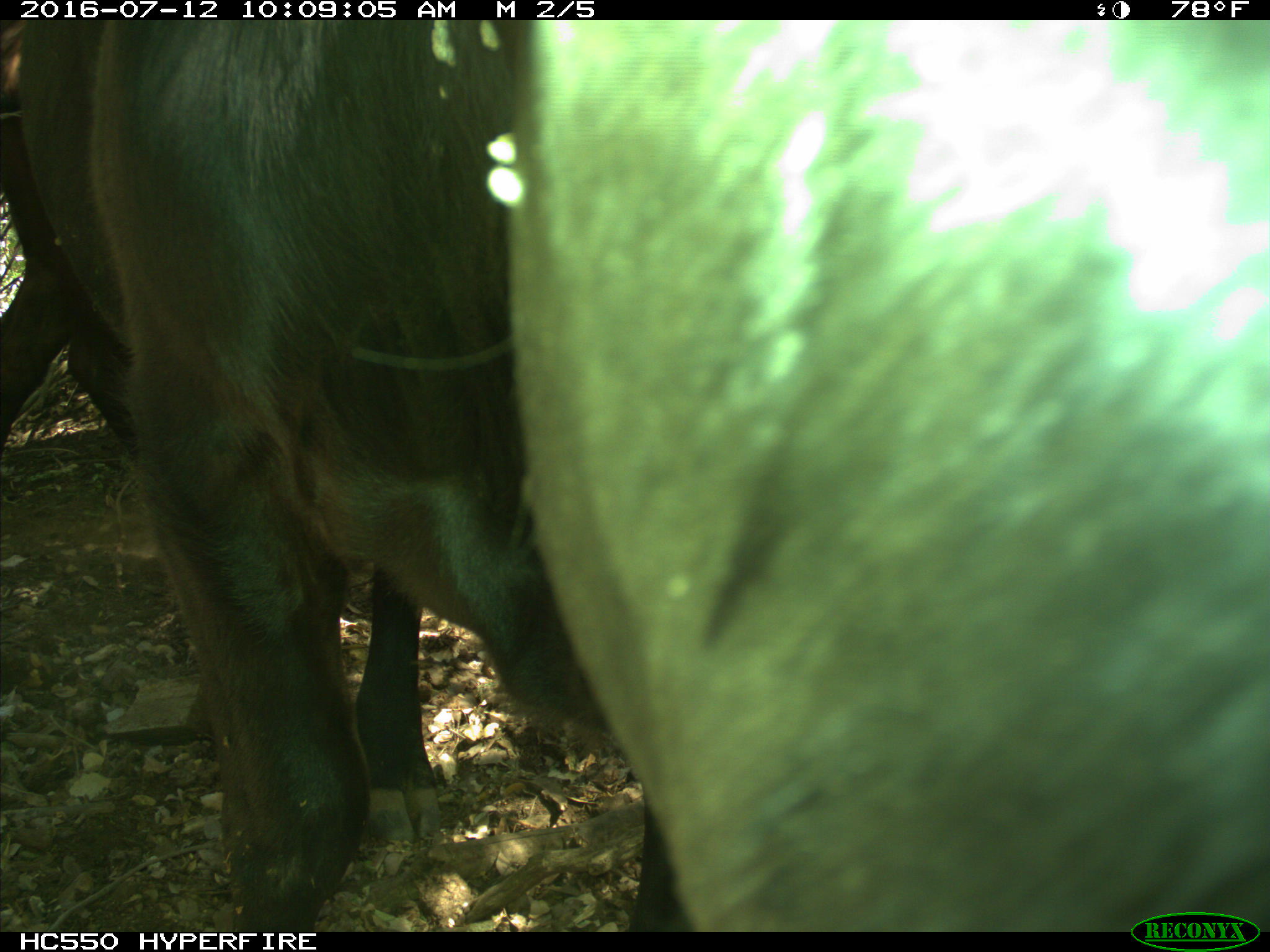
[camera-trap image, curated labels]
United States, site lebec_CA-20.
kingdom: Animalia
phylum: Chordata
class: Mammalia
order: Artiodactyla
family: Bovidae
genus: Bos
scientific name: Bos taurus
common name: domestic cow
Bos taurus (domestic cow).